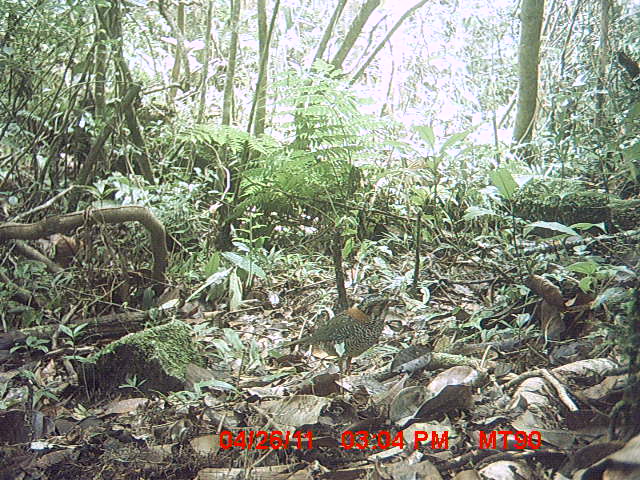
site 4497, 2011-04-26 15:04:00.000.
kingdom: Animalia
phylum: Chordata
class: Aves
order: Coraciiformes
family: Brachypteraciidae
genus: Brachypteracias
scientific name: Brachypteracias squamiger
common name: scaly ground roller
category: geobiastes squamiger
Geobiastes squamiger (scaly ground roller) (Brachypteracias squamiger), count 1.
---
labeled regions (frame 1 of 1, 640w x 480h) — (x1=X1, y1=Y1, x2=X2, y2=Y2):
geobiastes squamiger: (x1=281, y1=295, x2=406, y2=379)